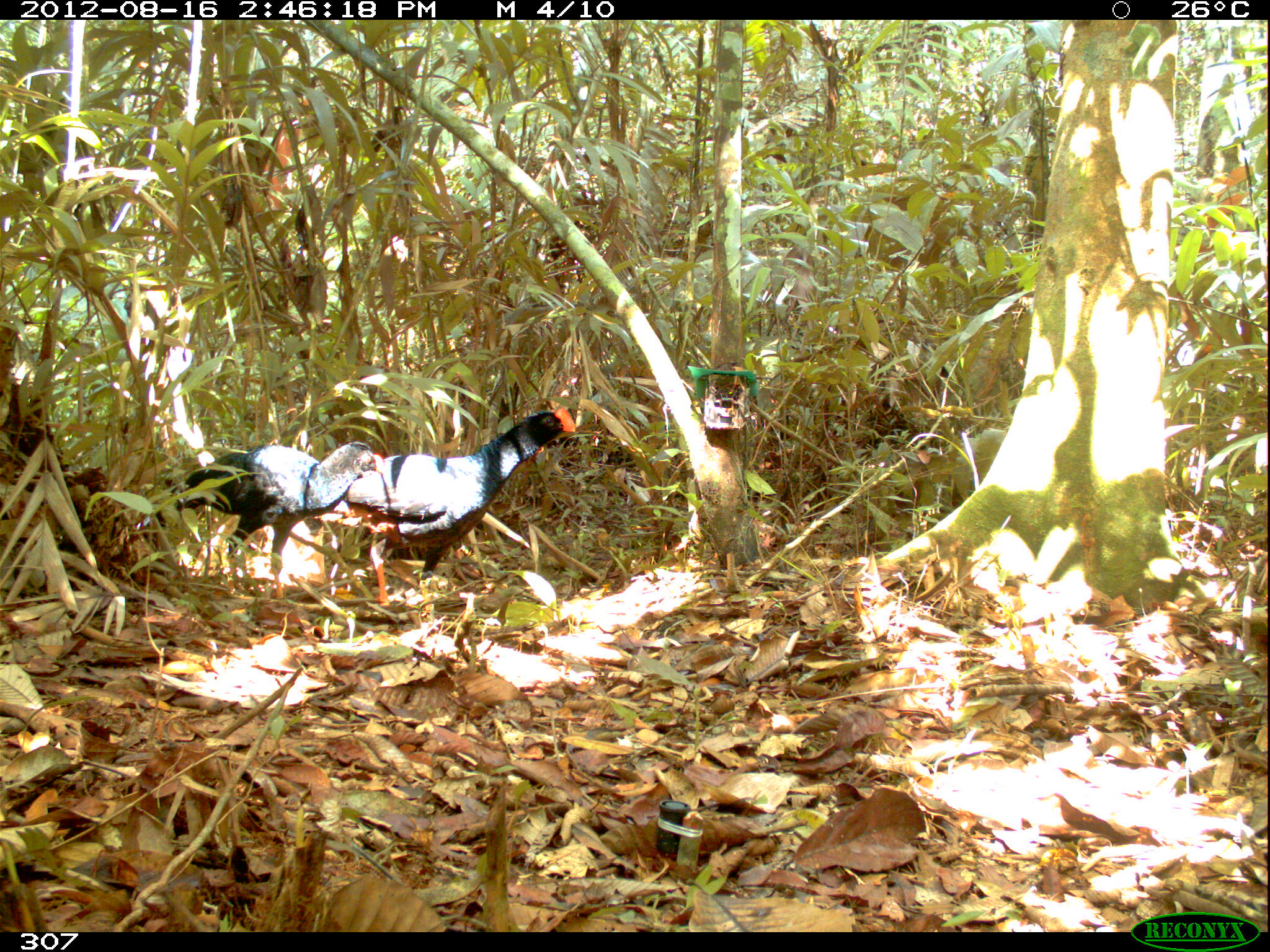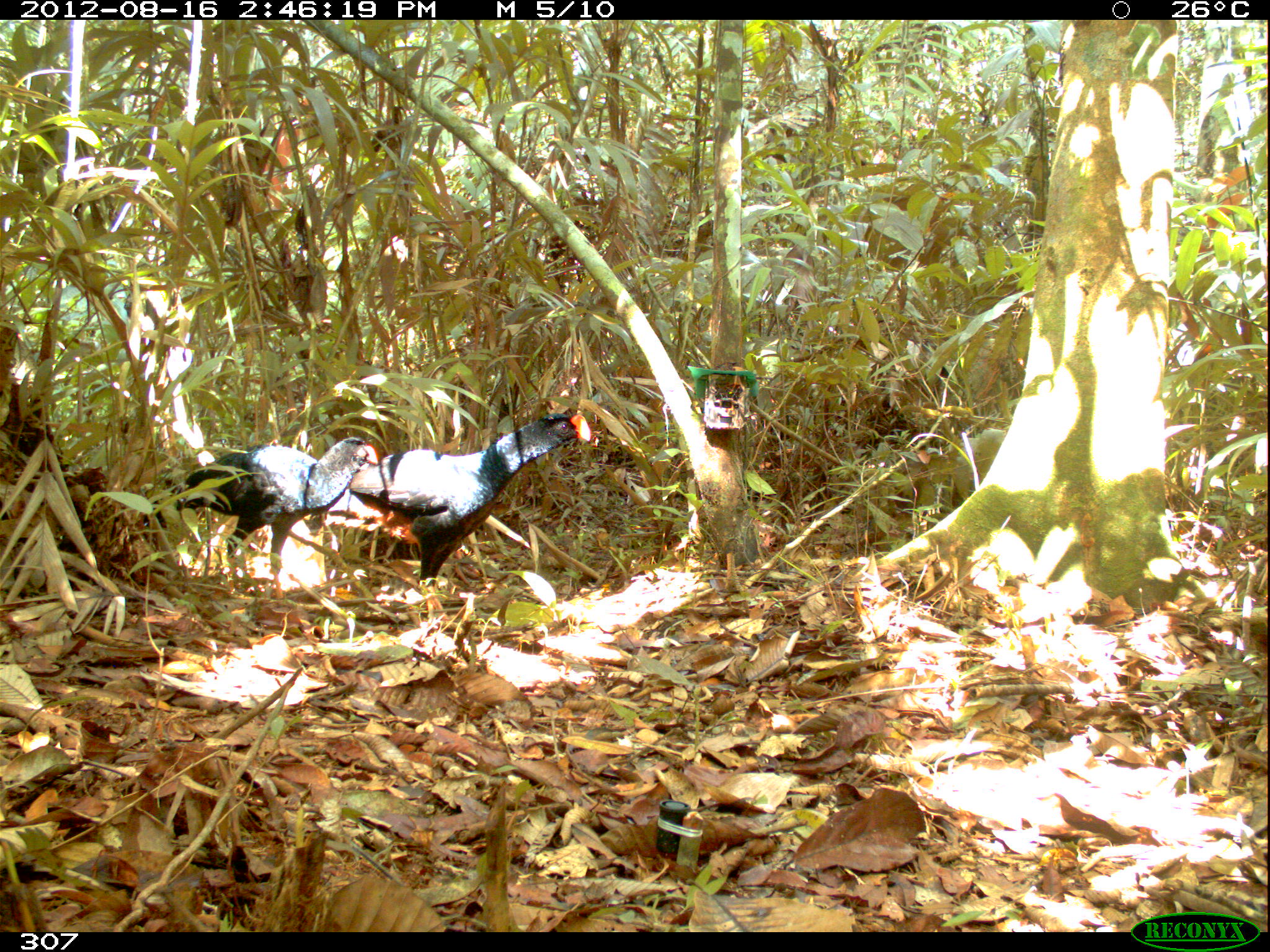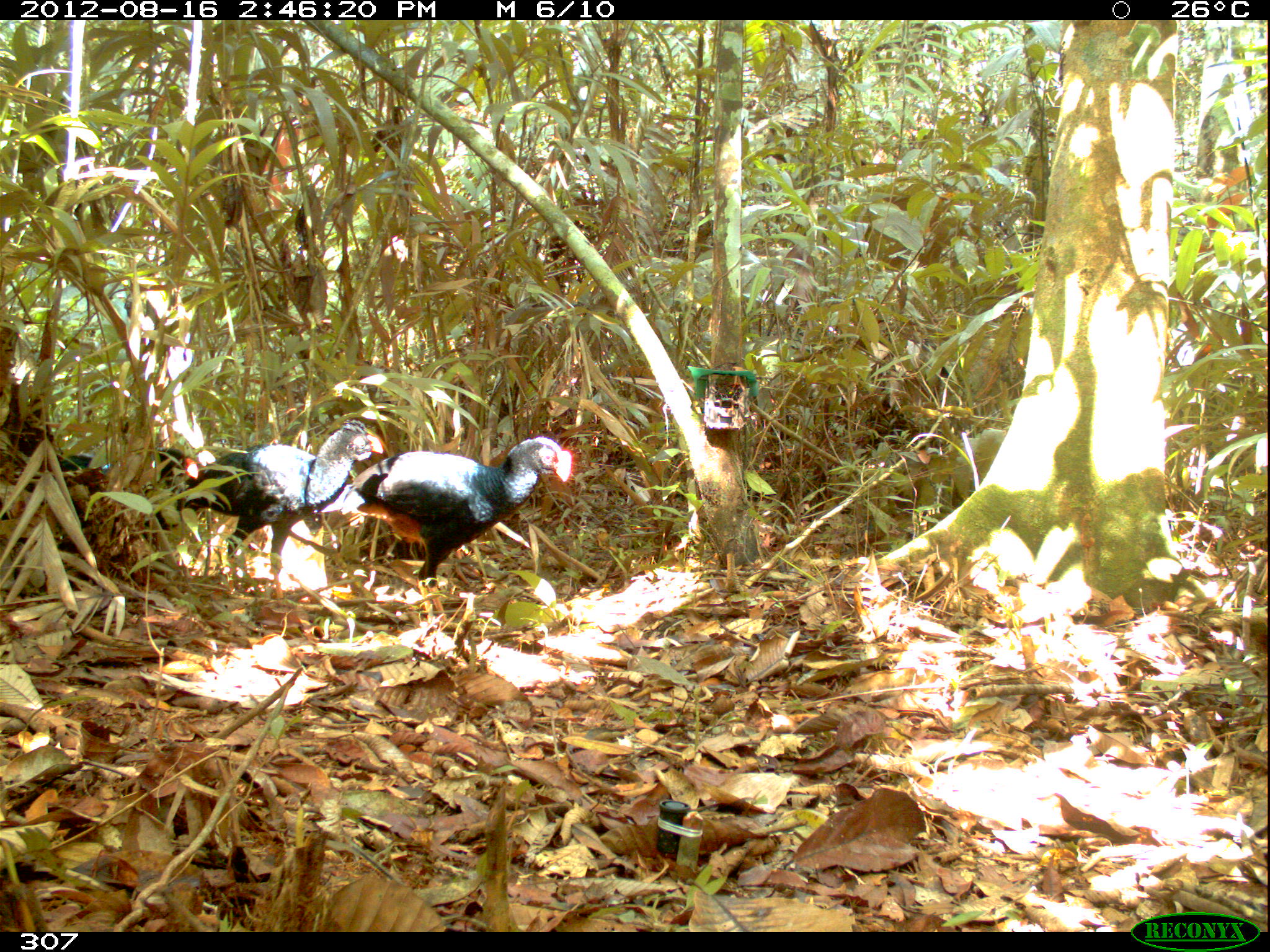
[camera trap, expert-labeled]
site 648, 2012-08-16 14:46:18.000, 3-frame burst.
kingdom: Animalia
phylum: Chordata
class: Aves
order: Galliformes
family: Cracidae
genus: Mitu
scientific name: Mitu tuberosum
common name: razor-billed curassow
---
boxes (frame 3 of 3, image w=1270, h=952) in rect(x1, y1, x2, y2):
mitu tuberosum: rect(318, 434, 572, 629); rect(176, 418, 386, 606); rect(57, 445, 197, 544)